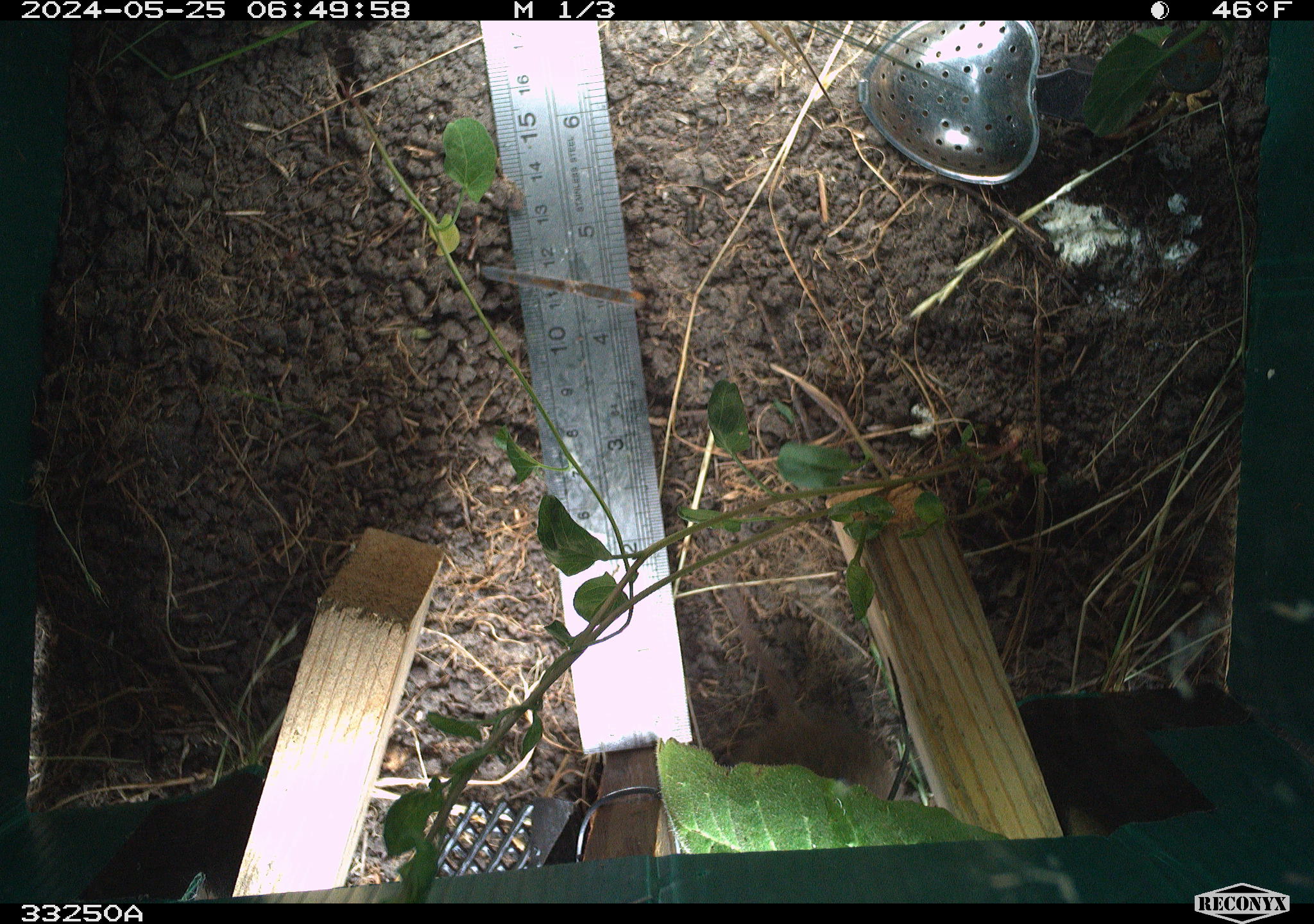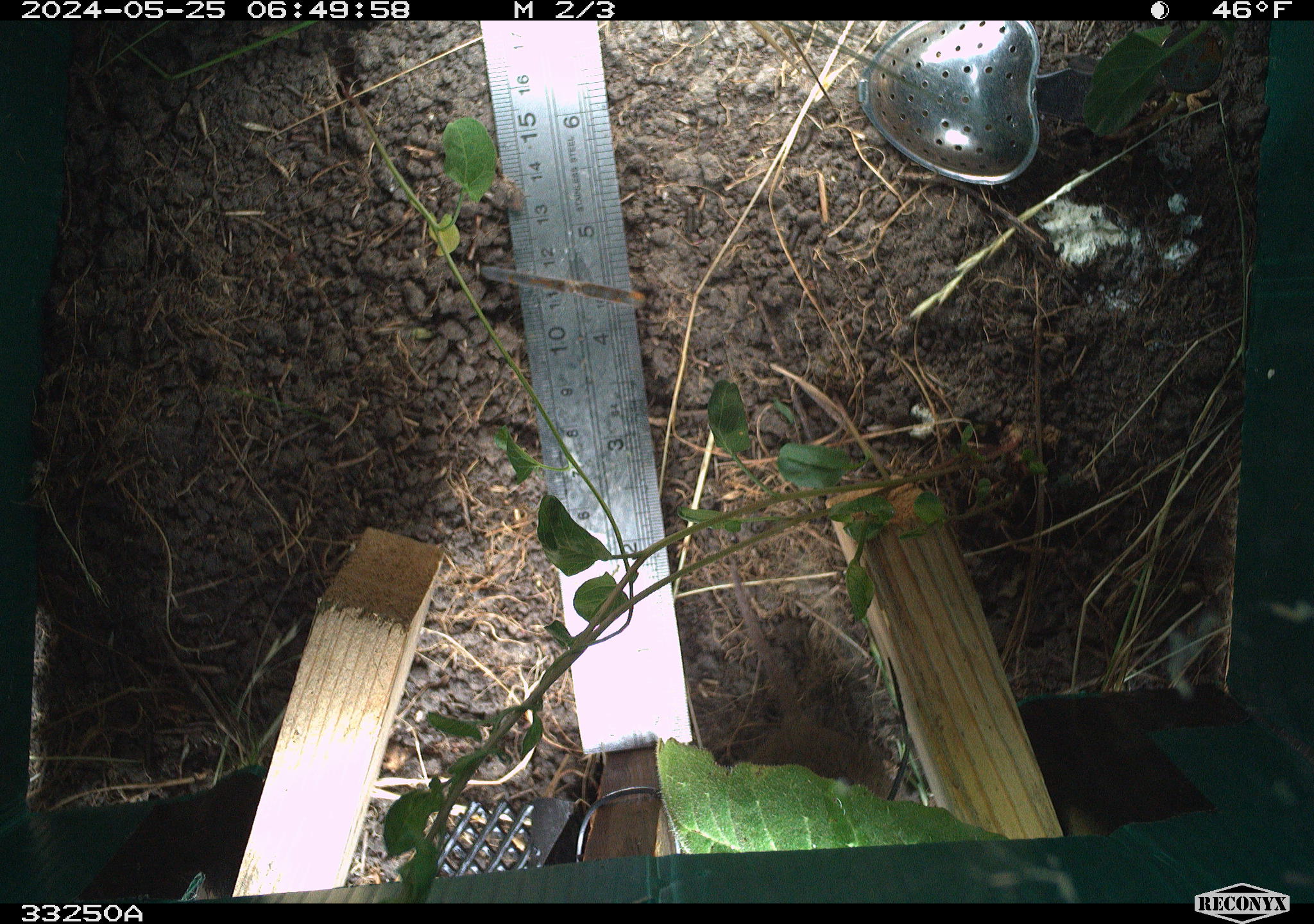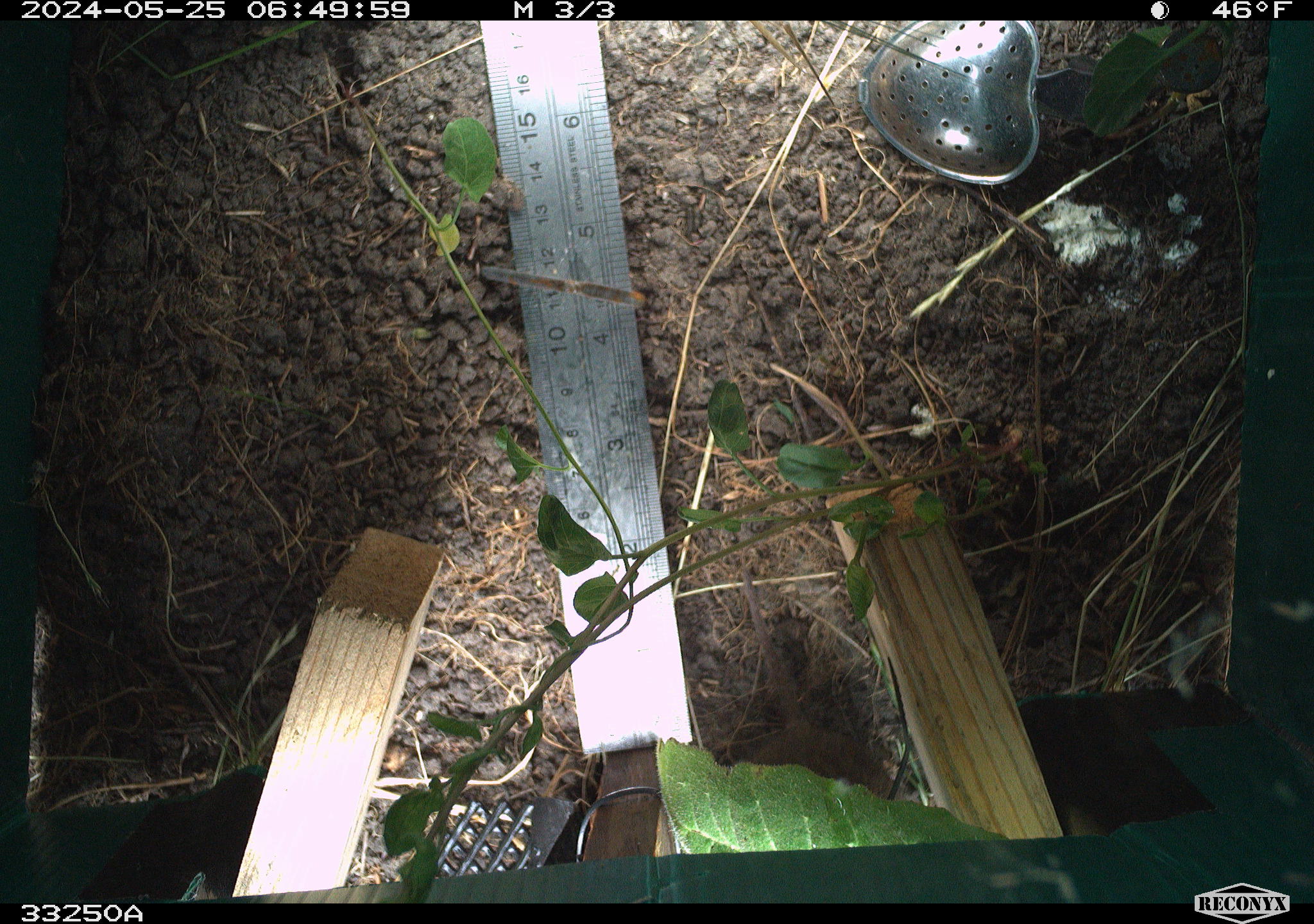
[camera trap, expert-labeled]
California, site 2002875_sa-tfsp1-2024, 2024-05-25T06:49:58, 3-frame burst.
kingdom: Animalia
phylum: Chordata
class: Mammalia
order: Rodentia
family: Cricetidae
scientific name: Arvicolinae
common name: voles, lemmings, and muskrats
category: arvicolinae subfamily